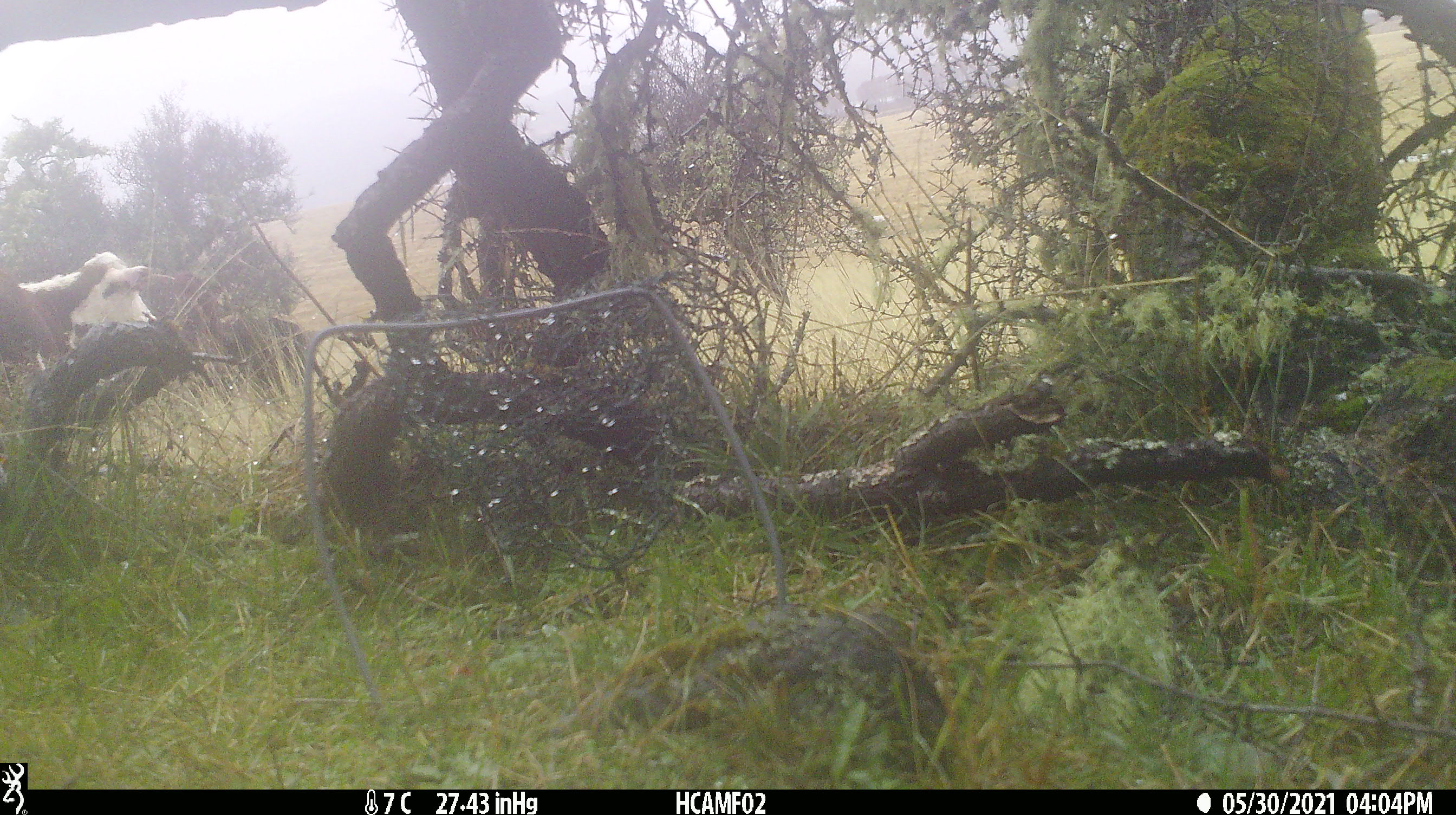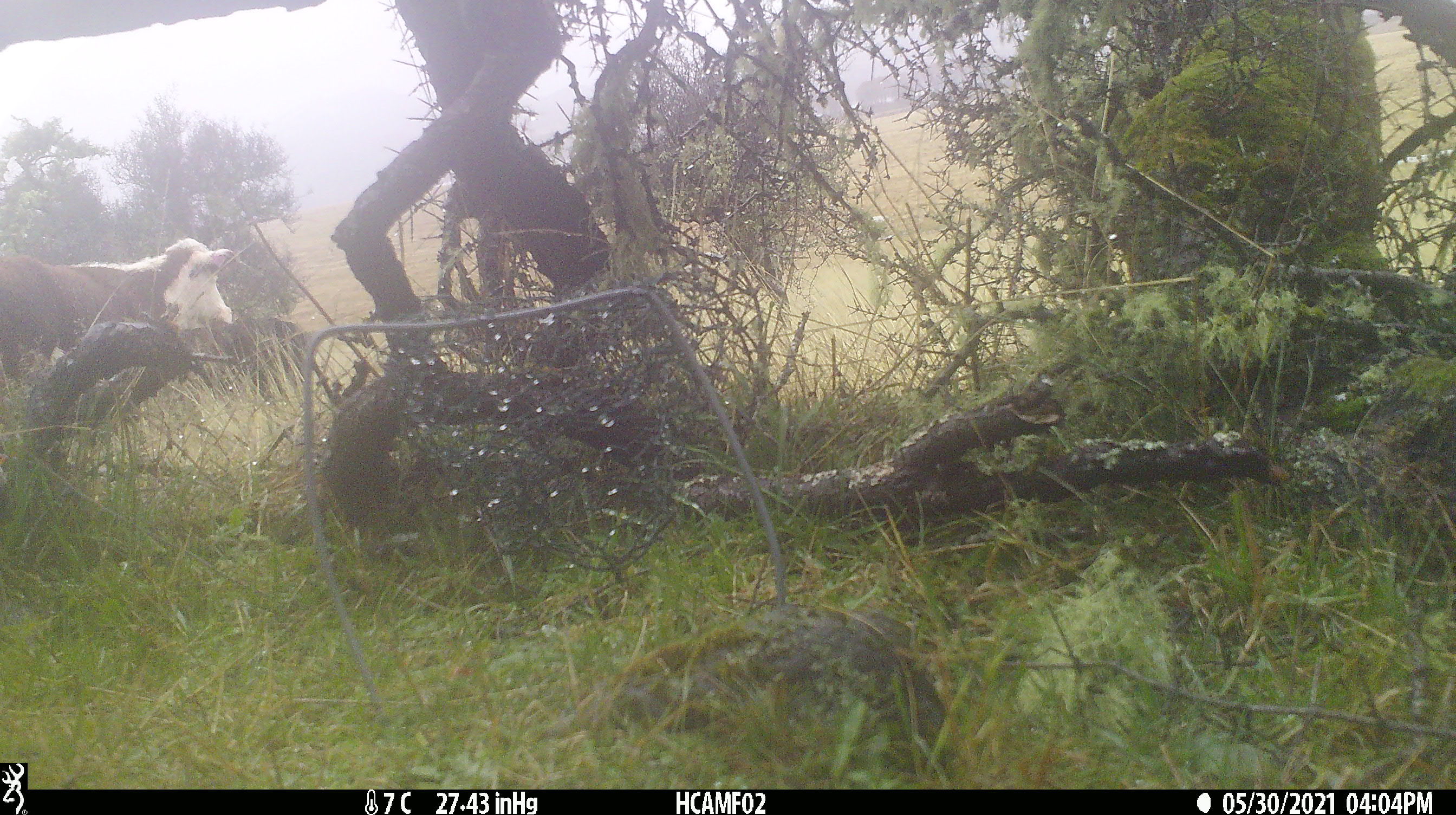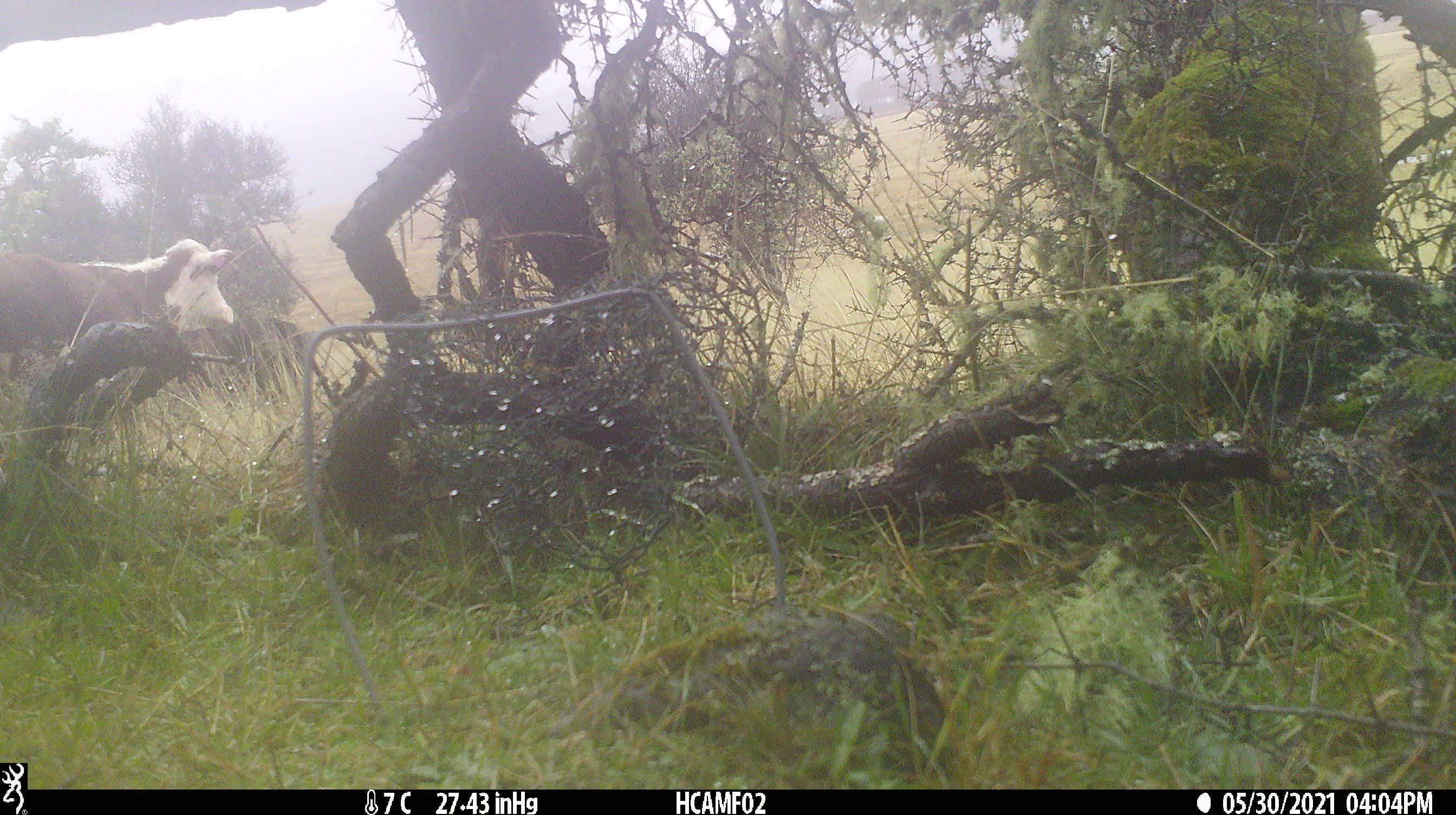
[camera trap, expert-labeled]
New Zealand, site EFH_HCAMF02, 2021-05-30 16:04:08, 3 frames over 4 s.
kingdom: Animalia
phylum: Chordata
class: Mammalia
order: Artiodactyla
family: Bovidae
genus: Bos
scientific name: Bos taurus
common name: domestic cow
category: cow